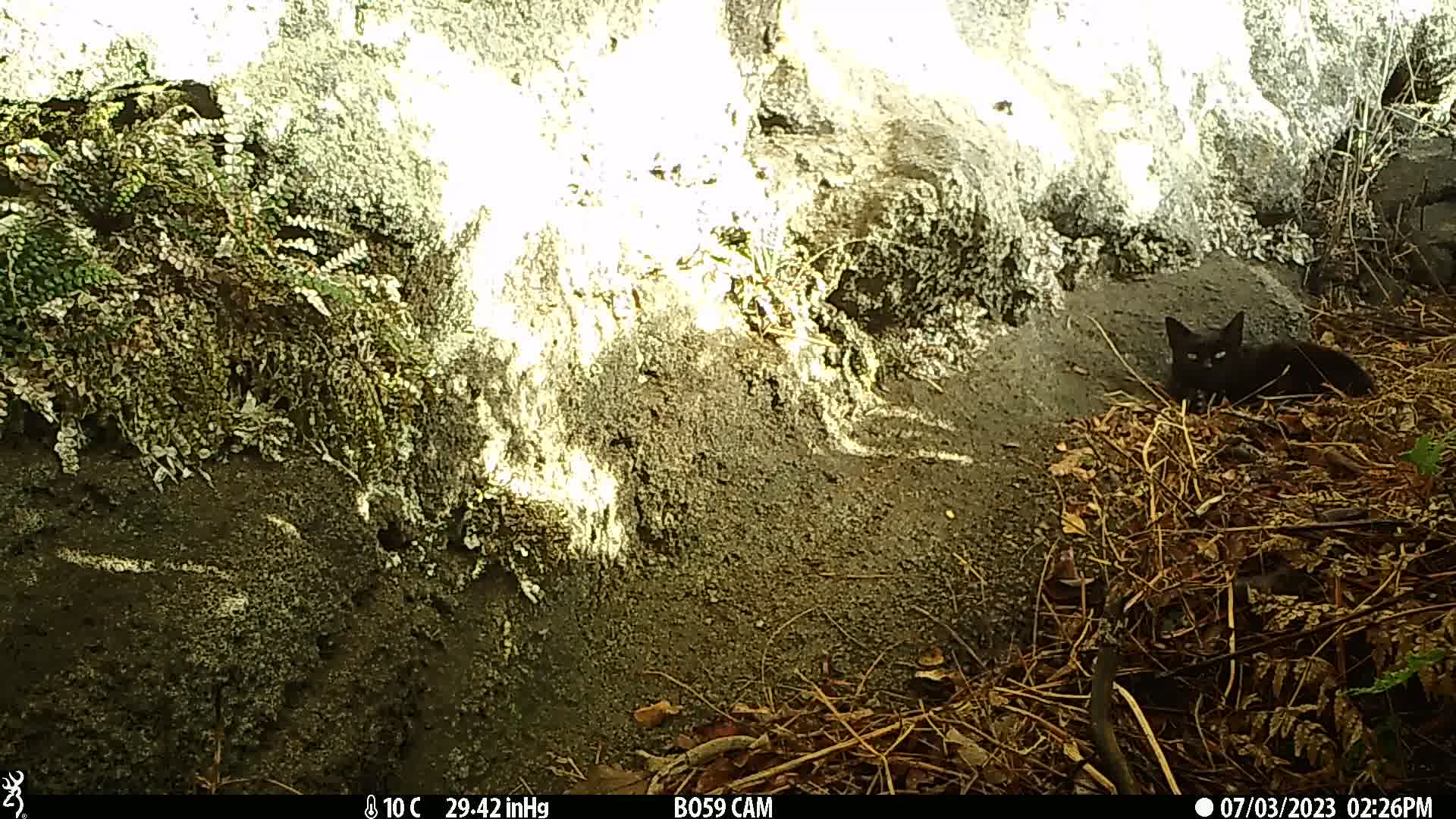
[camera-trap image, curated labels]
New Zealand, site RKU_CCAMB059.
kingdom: Animalia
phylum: Chordata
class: Mammalia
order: Carnivora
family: Felidae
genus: Felis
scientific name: Felis catus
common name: domestic cat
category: cat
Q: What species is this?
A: Cat (domestic cat) (Felis catus).